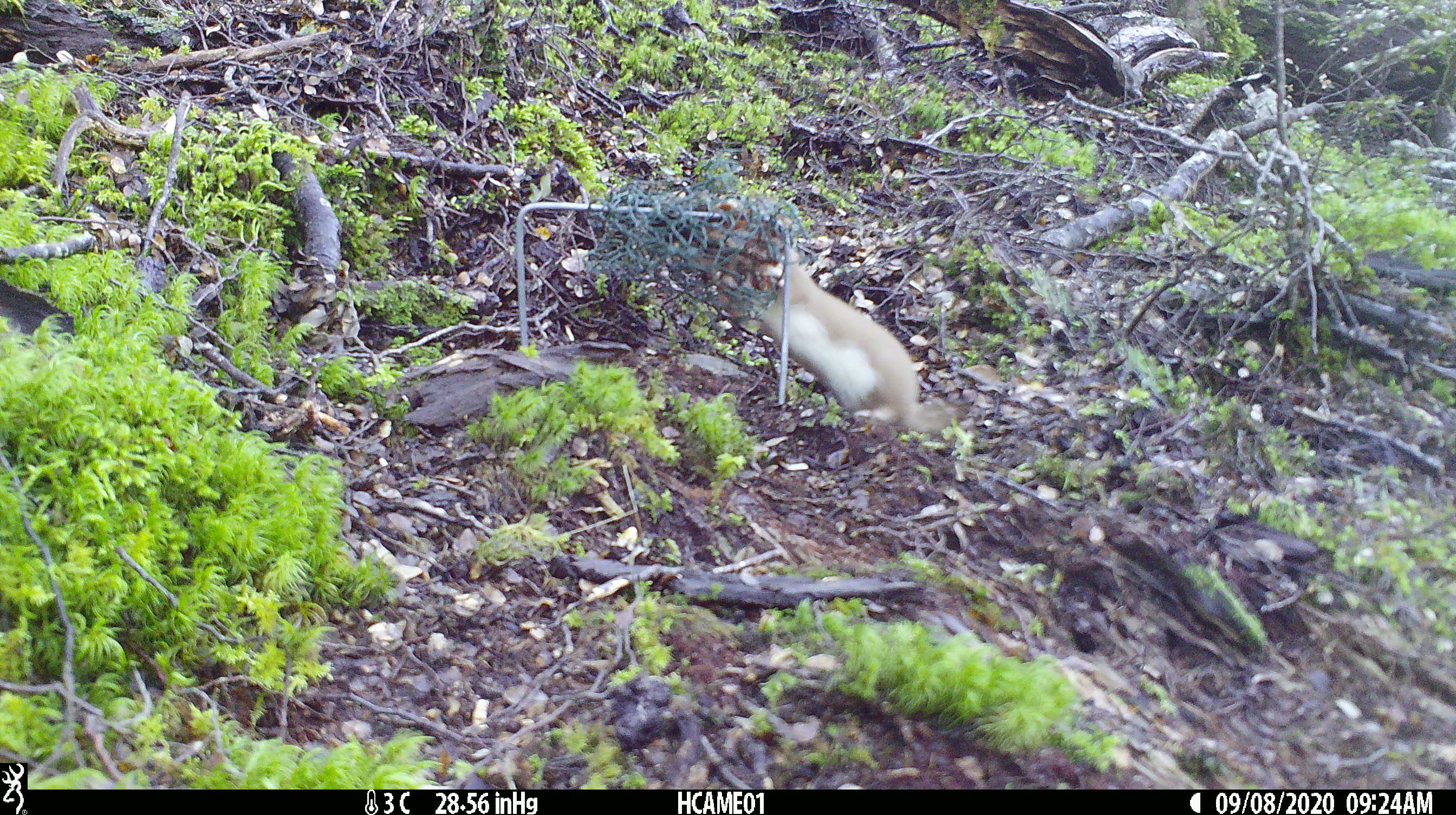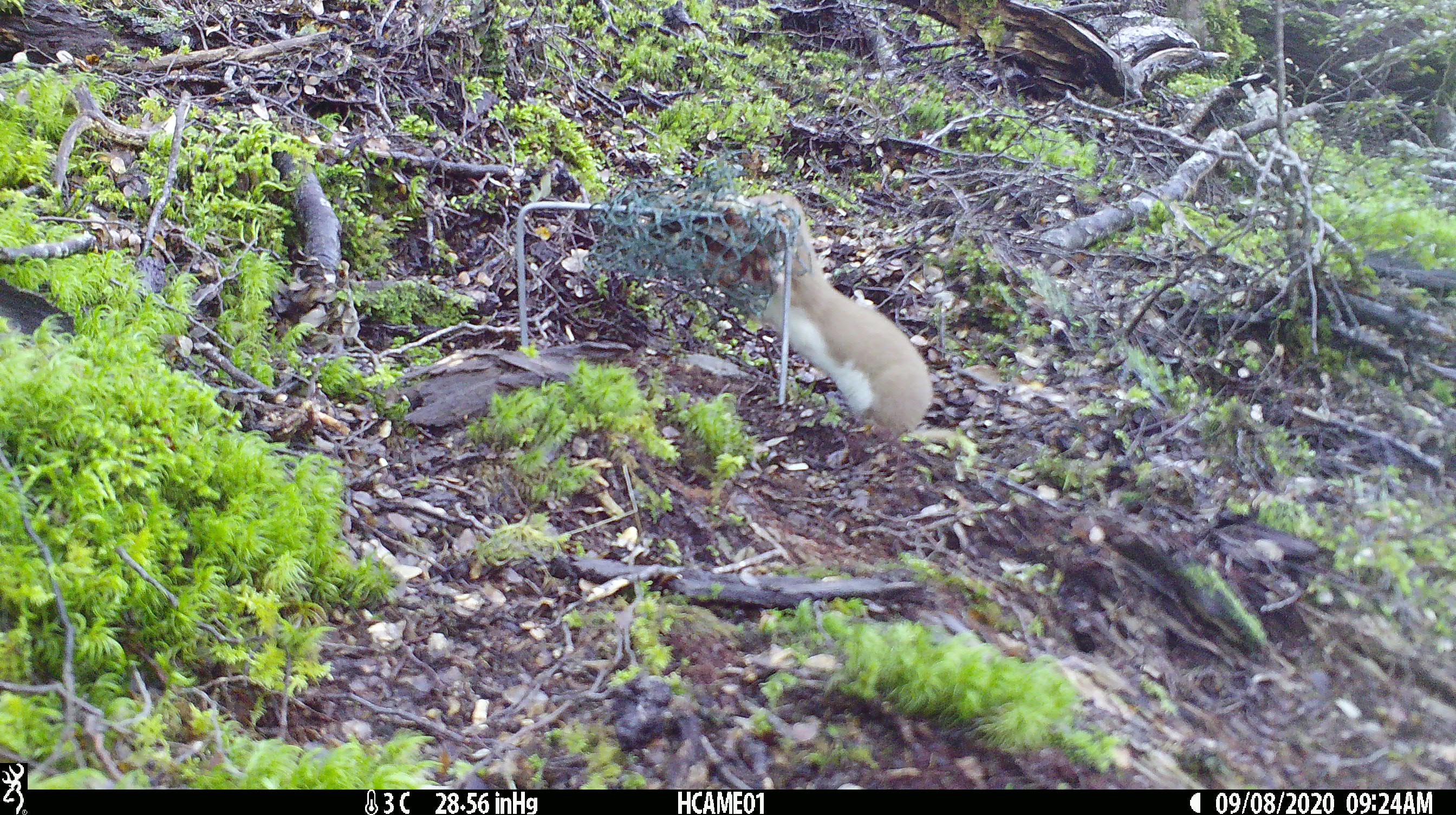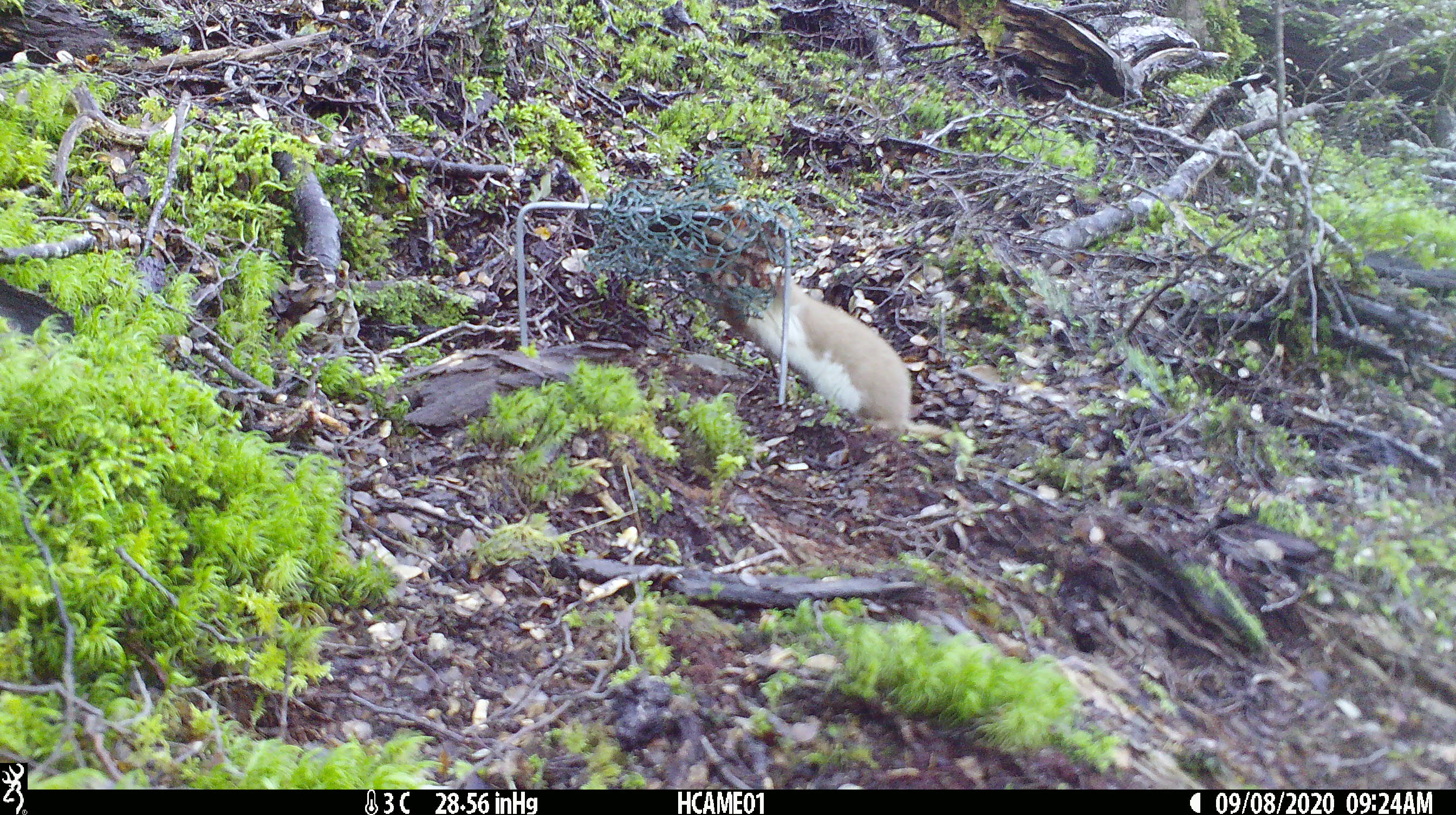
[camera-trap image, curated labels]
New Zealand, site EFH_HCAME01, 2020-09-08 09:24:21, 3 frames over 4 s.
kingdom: Animalia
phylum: Chordata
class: Mammalia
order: Carnivora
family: Mustelidae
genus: Mustela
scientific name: Mustela nivalis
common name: least weasel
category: weasel